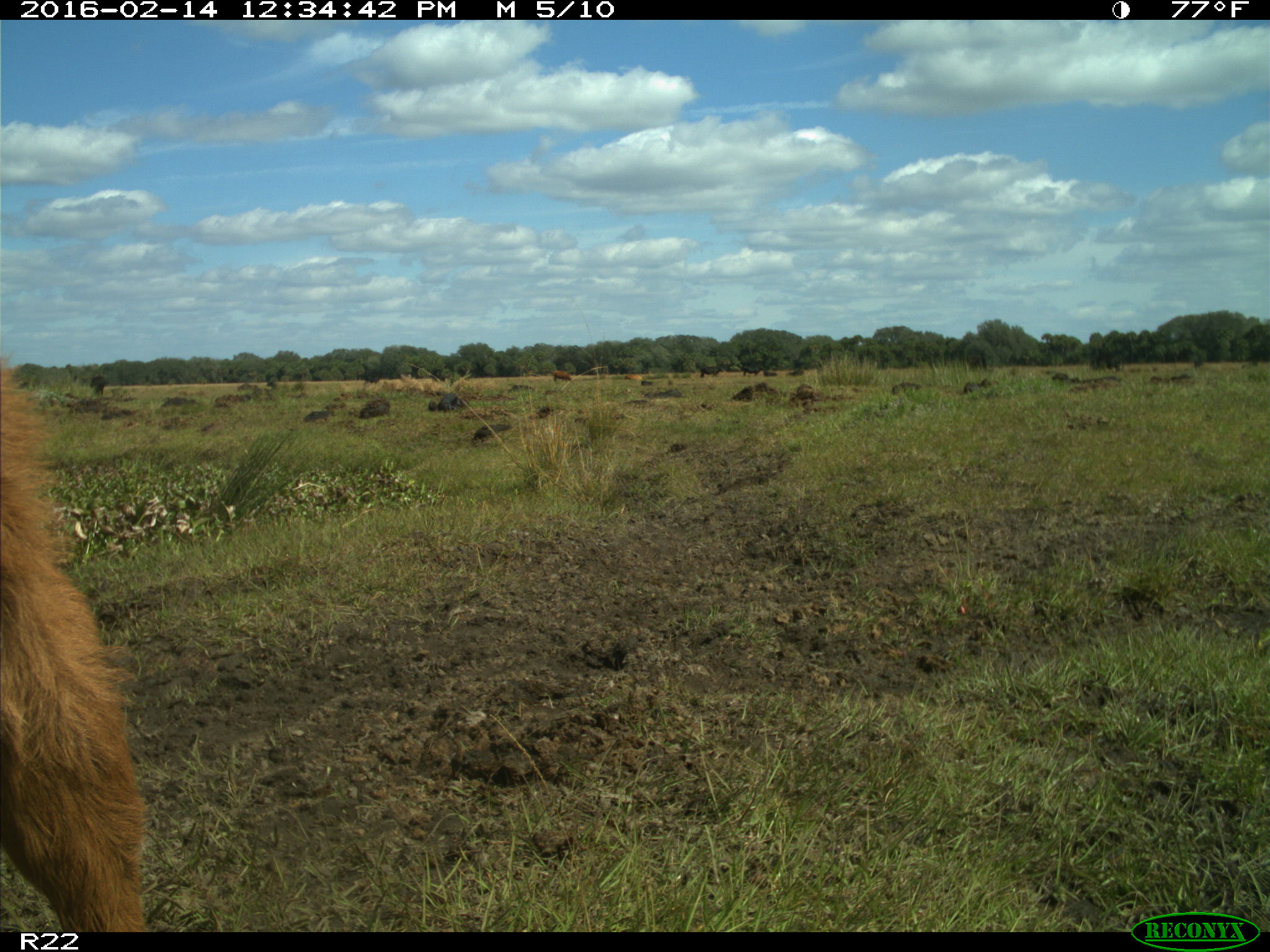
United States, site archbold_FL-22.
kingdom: Animalia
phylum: Chordata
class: Mammalia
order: Artiodactyla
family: Bovidae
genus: Bos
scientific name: Bos taurus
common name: domestic cow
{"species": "Bos taurus (domestic cow)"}